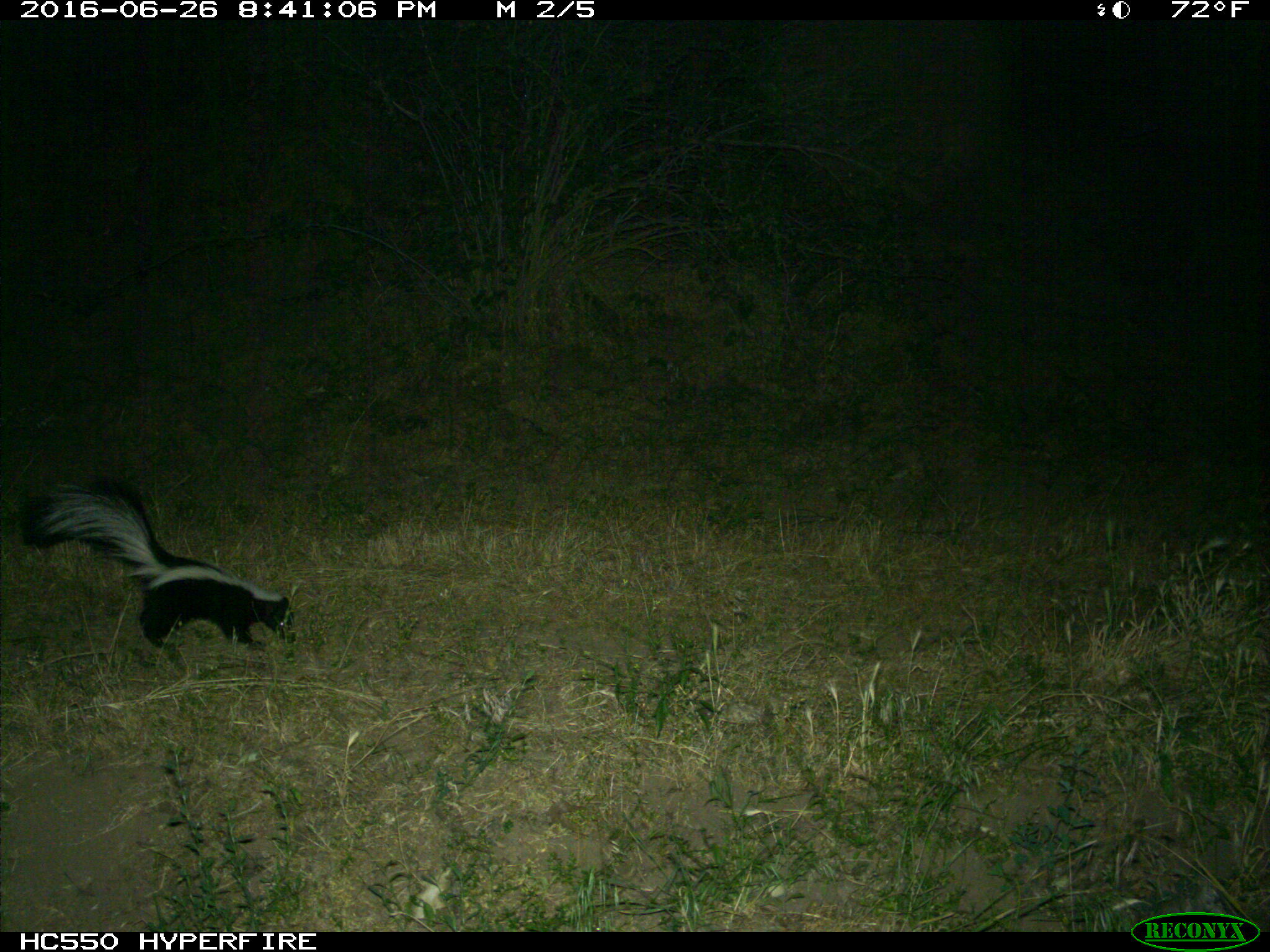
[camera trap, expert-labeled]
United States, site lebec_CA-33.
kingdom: Animalia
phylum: Chordata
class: Mammalia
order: Carnivora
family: Mephitidae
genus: Mephitis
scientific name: Mephitis mephitis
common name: striped skunk